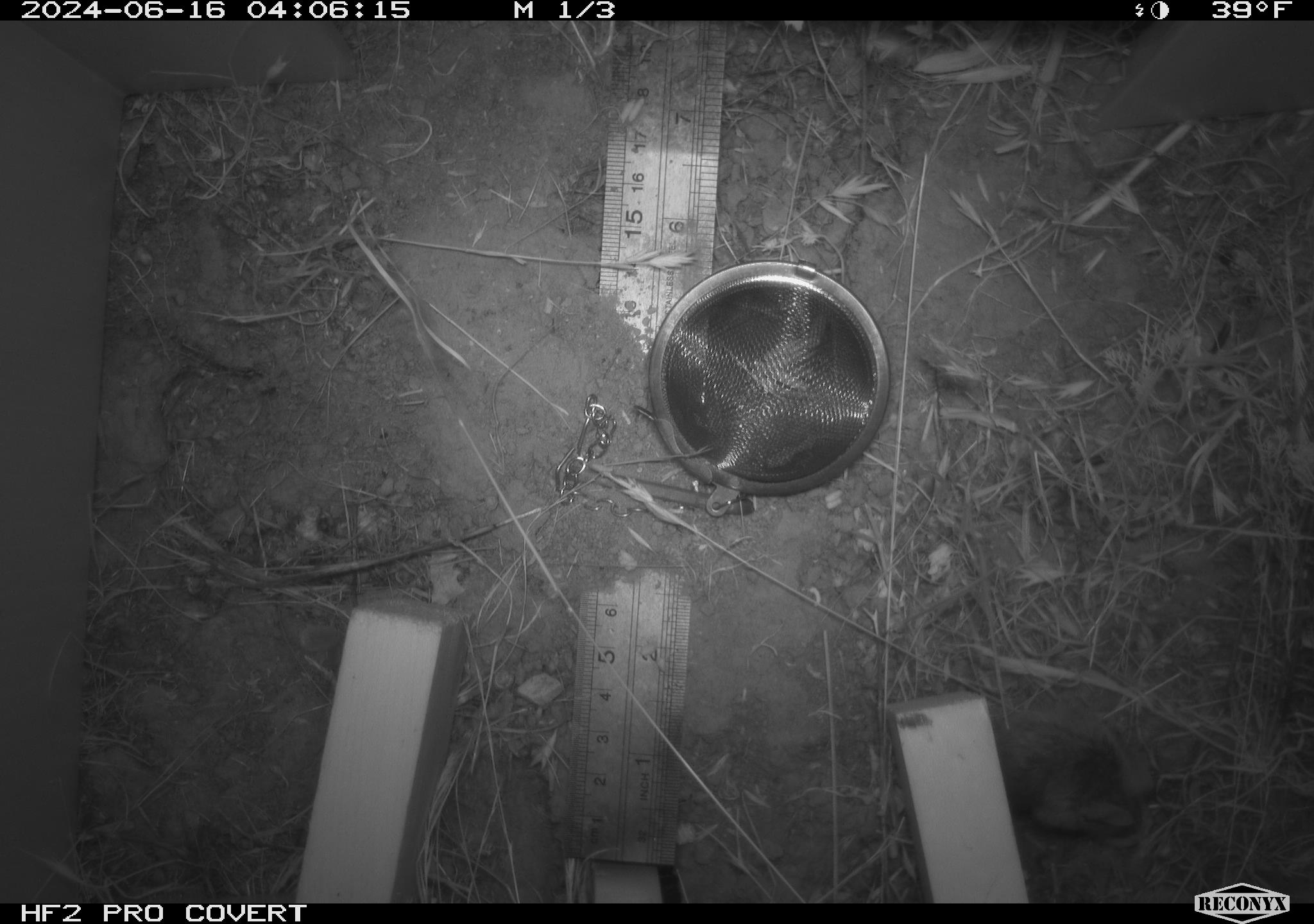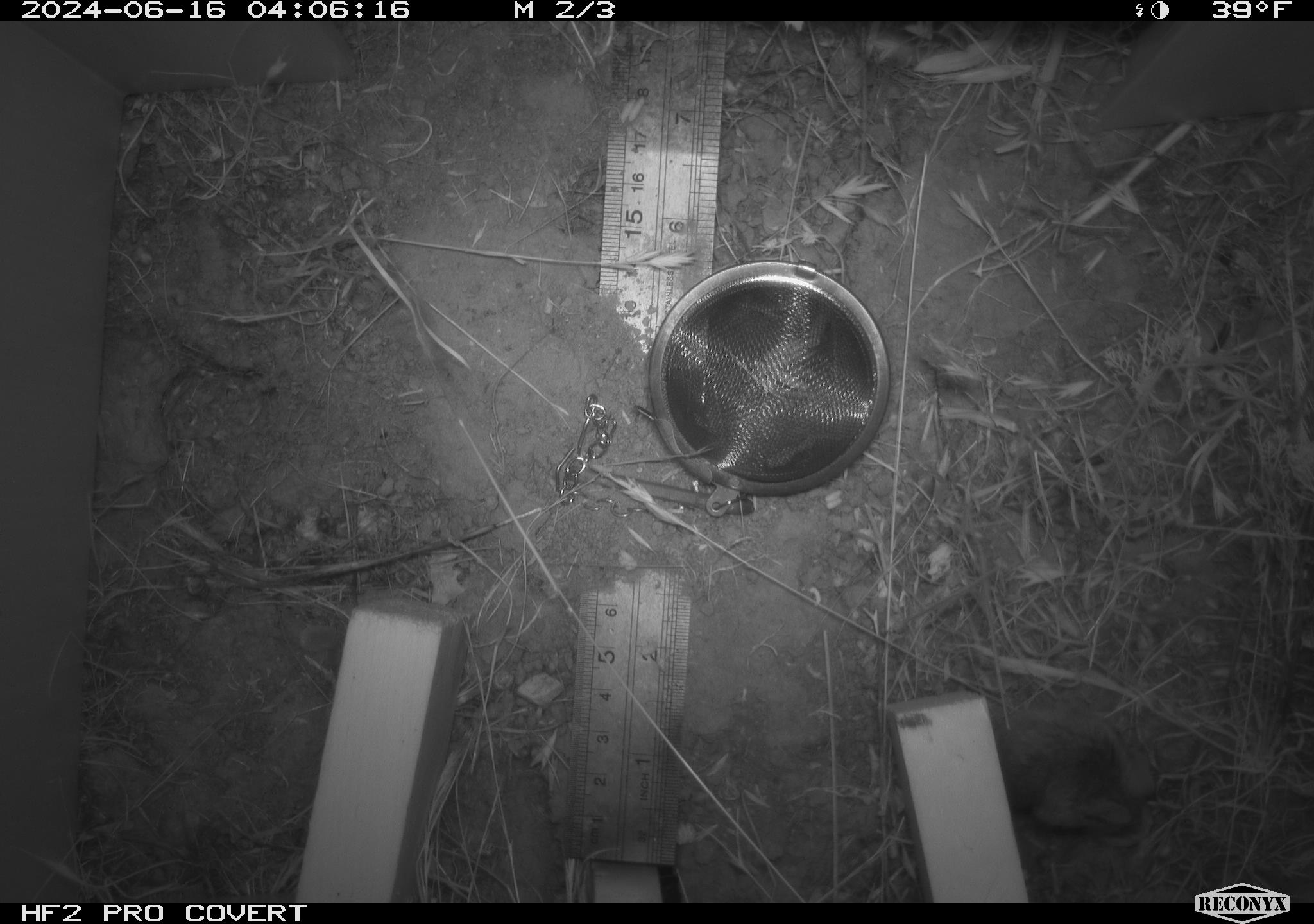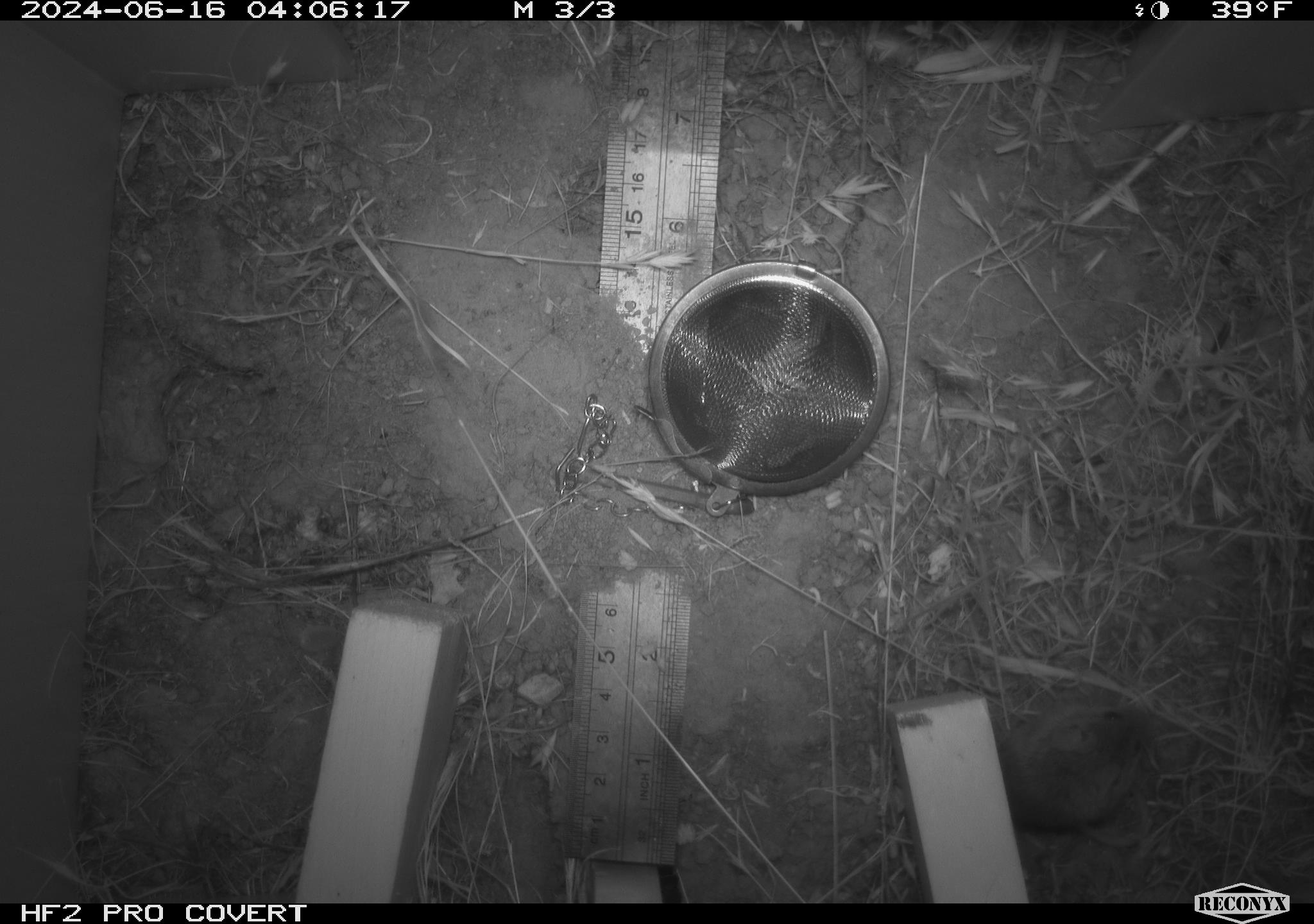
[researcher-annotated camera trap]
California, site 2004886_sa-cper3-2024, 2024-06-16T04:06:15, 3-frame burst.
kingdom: Animalia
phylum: Chordata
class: Mammalia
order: Rodentia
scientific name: Rodentia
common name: rodent